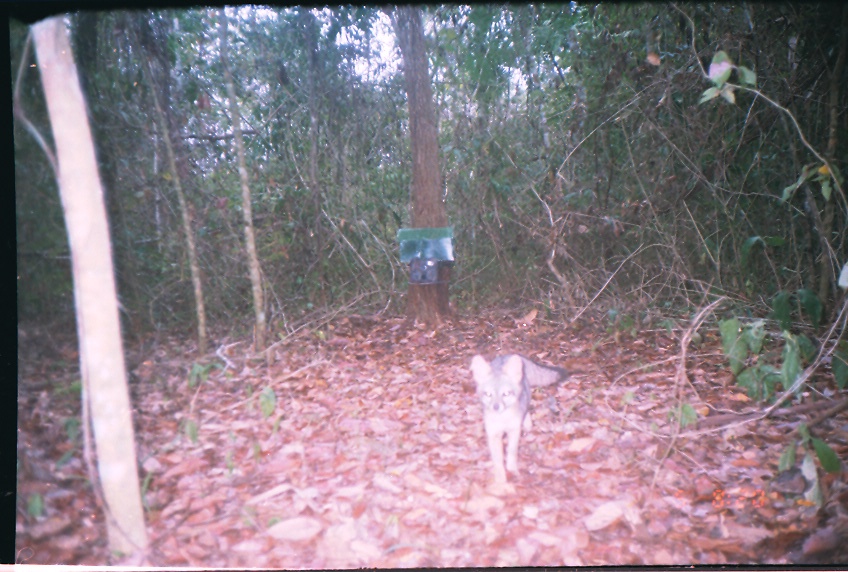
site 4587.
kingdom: Animalia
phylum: Chordata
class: Mammalia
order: Carnivora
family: Canidae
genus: Urocyon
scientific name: Urocyon cinereoargenteus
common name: gray fox